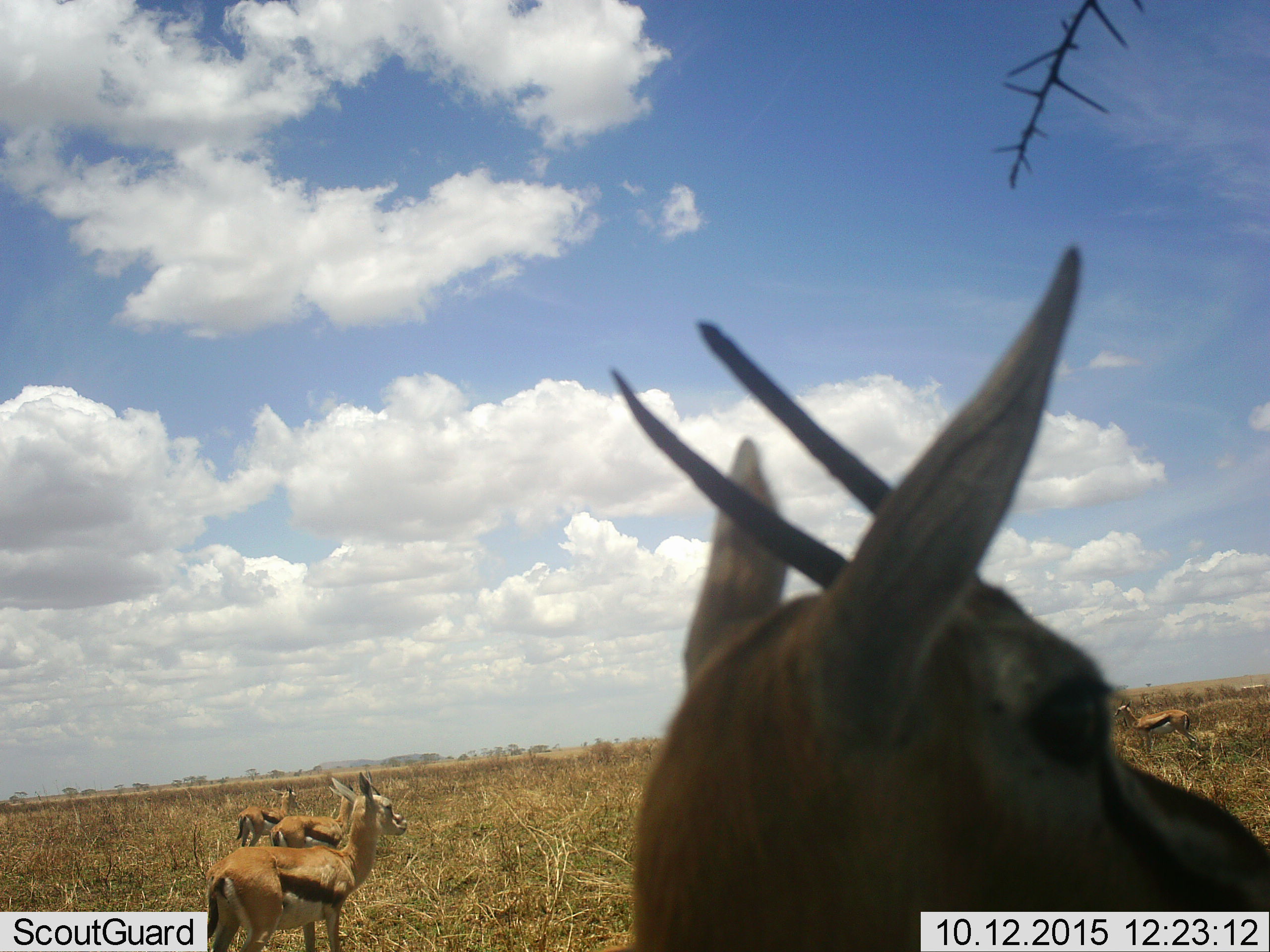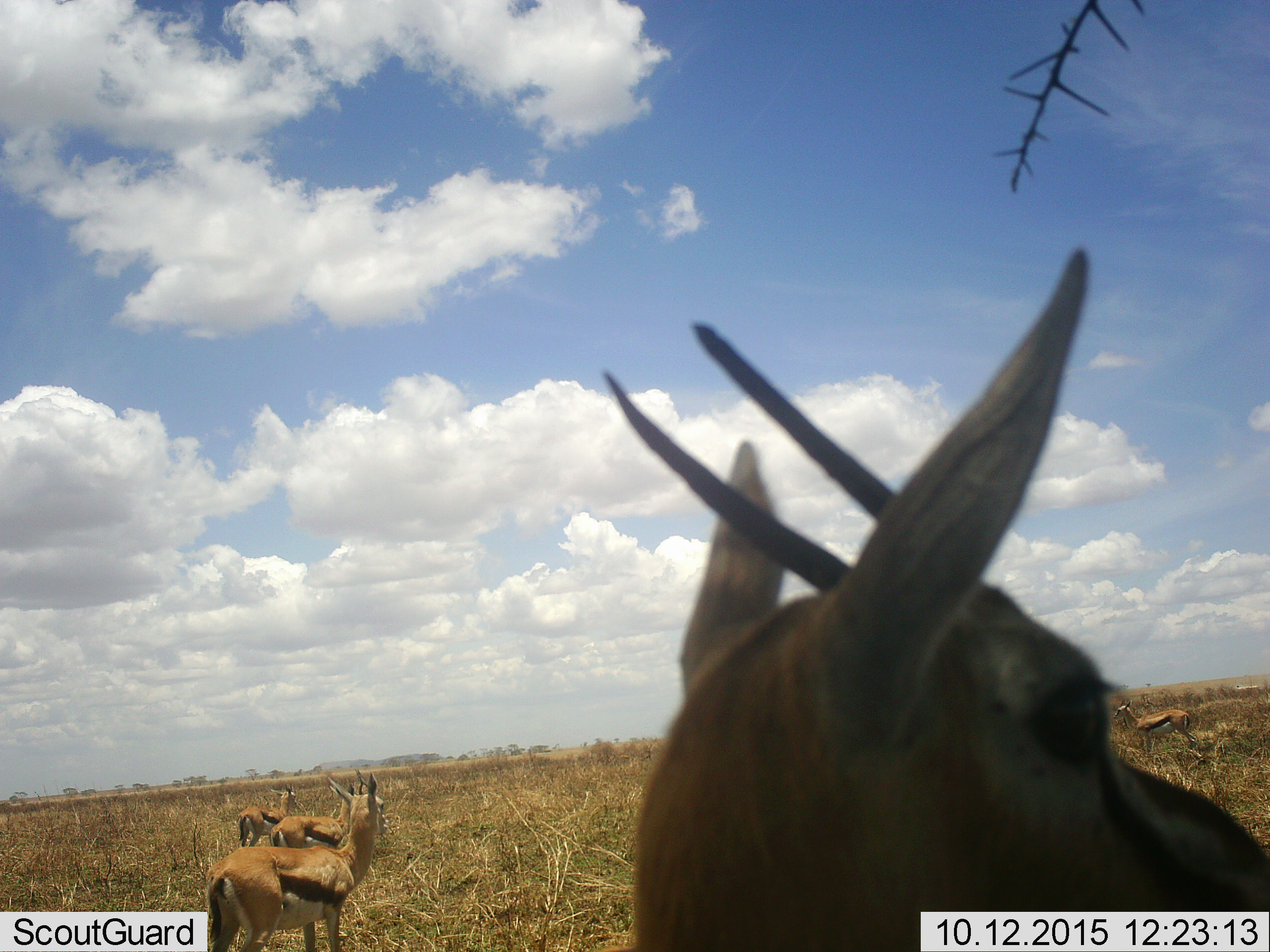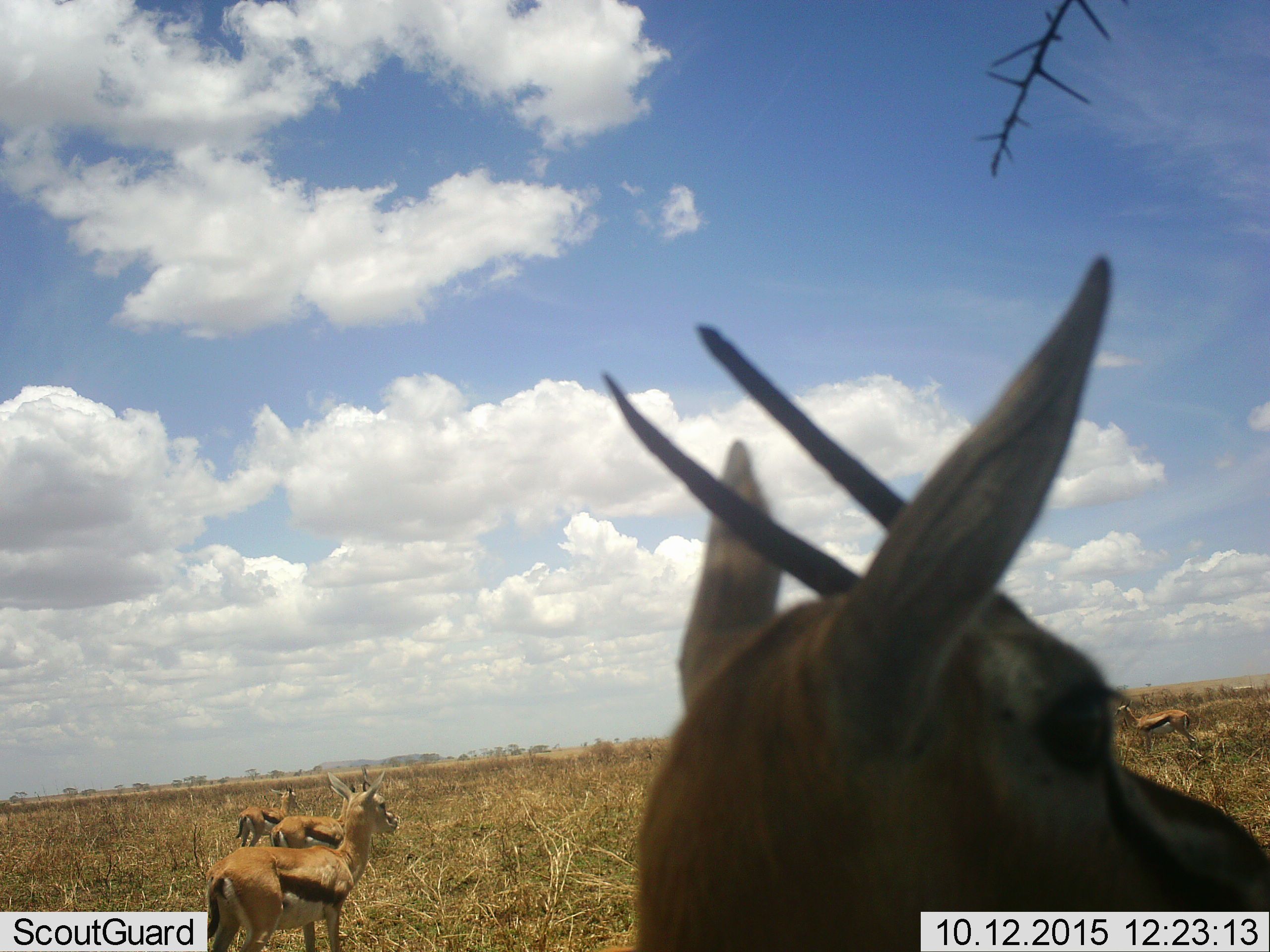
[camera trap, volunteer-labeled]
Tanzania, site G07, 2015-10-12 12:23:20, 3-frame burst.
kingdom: Animalia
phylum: Chordata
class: Mammalia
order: Artiodactyla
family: Bovidae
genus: Eudorcas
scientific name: Eudorcas thomsonii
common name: thomson's gazelle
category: gazellethomsons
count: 5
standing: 100%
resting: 0%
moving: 0%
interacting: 0%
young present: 17%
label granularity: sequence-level